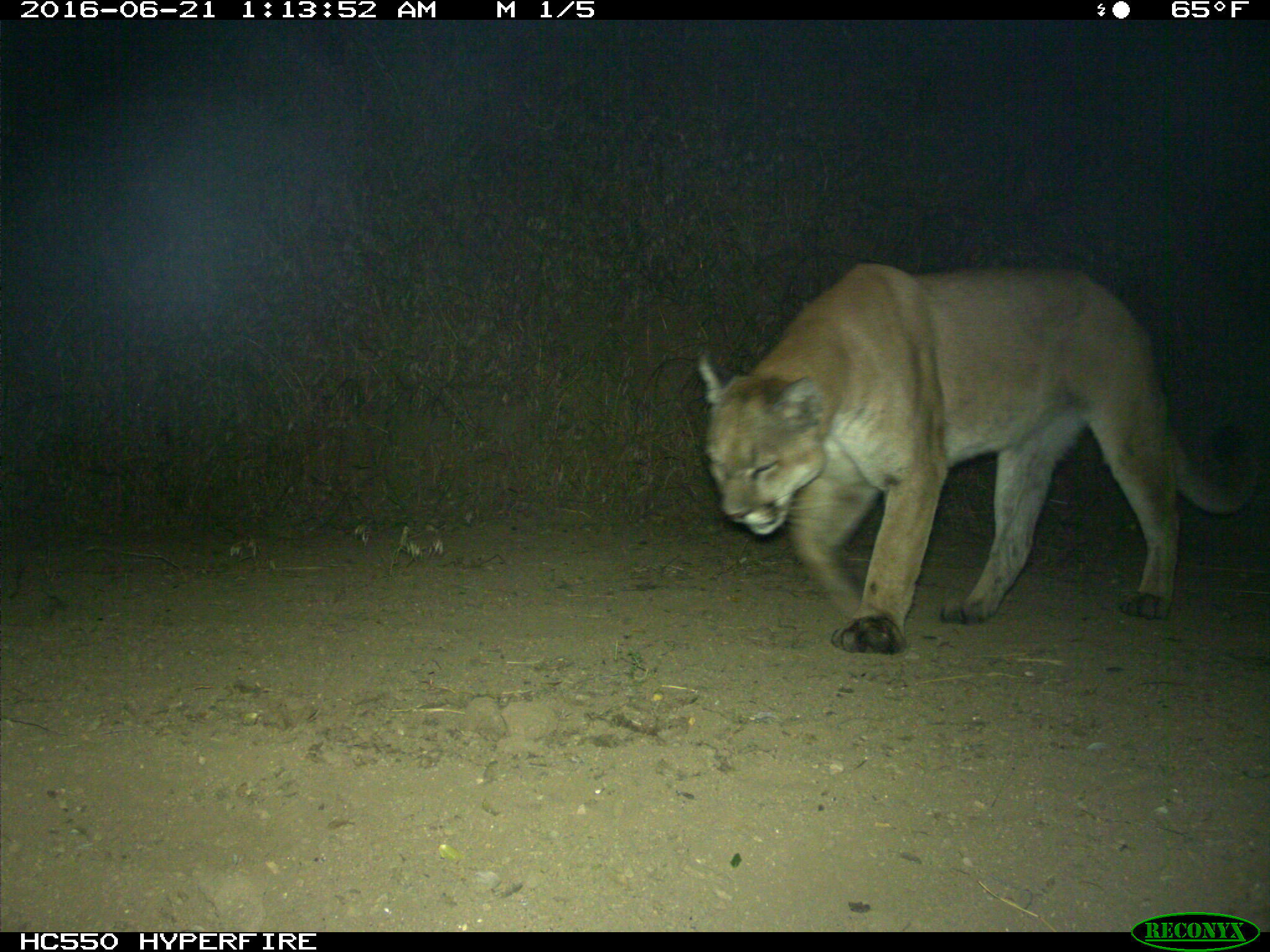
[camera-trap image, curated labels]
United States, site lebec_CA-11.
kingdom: Animalia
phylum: Chordata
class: Mammalia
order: Carnivora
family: Felidae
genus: Puma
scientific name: Puma concolor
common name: mountain lion